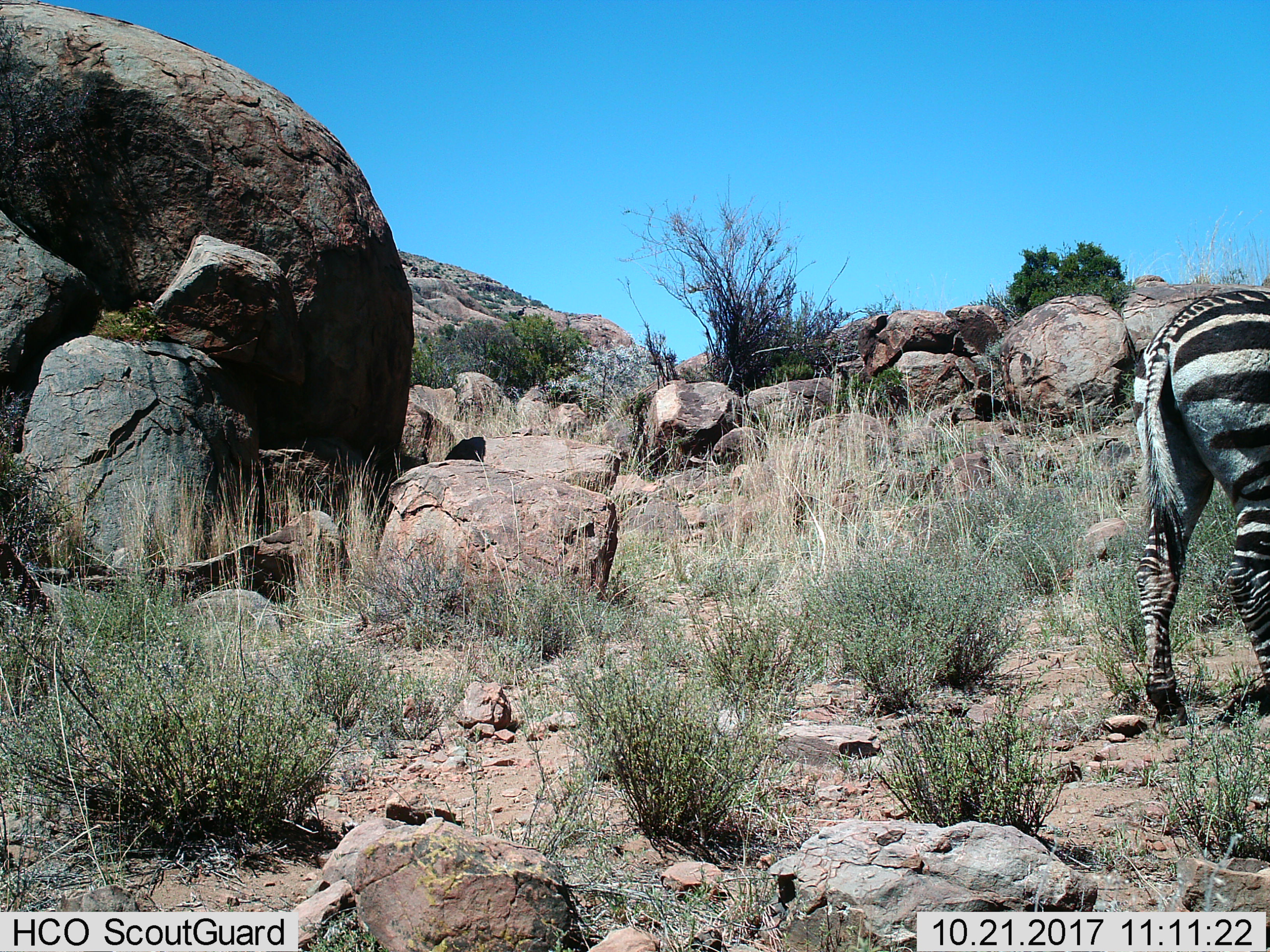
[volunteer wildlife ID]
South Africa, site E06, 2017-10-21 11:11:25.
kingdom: Animalia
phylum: Chordata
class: Mammalia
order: Perissodactyla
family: Equidae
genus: Equus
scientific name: Equus zebra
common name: mountain zebra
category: zebramountain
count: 1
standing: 50%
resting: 0%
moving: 50%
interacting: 0%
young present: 0%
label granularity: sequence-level